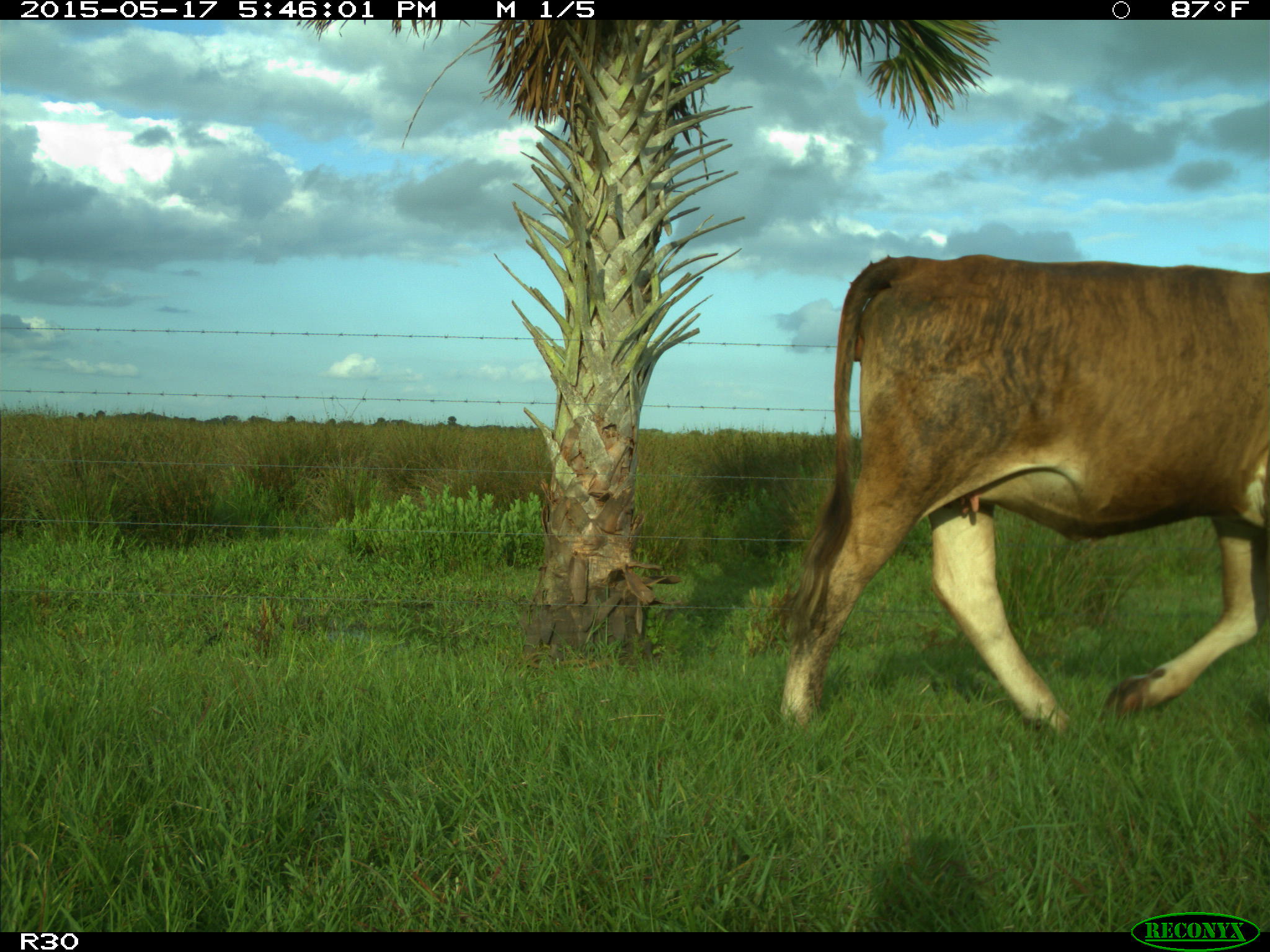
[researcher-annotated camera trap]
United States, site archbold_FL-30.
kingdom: Animalia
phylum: Chordata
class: Mammalia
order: Artiodactyla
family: Bovidae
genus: Bos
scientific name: Bos taurus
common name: domestic cow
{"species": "Bos taurus (domestic cow)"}